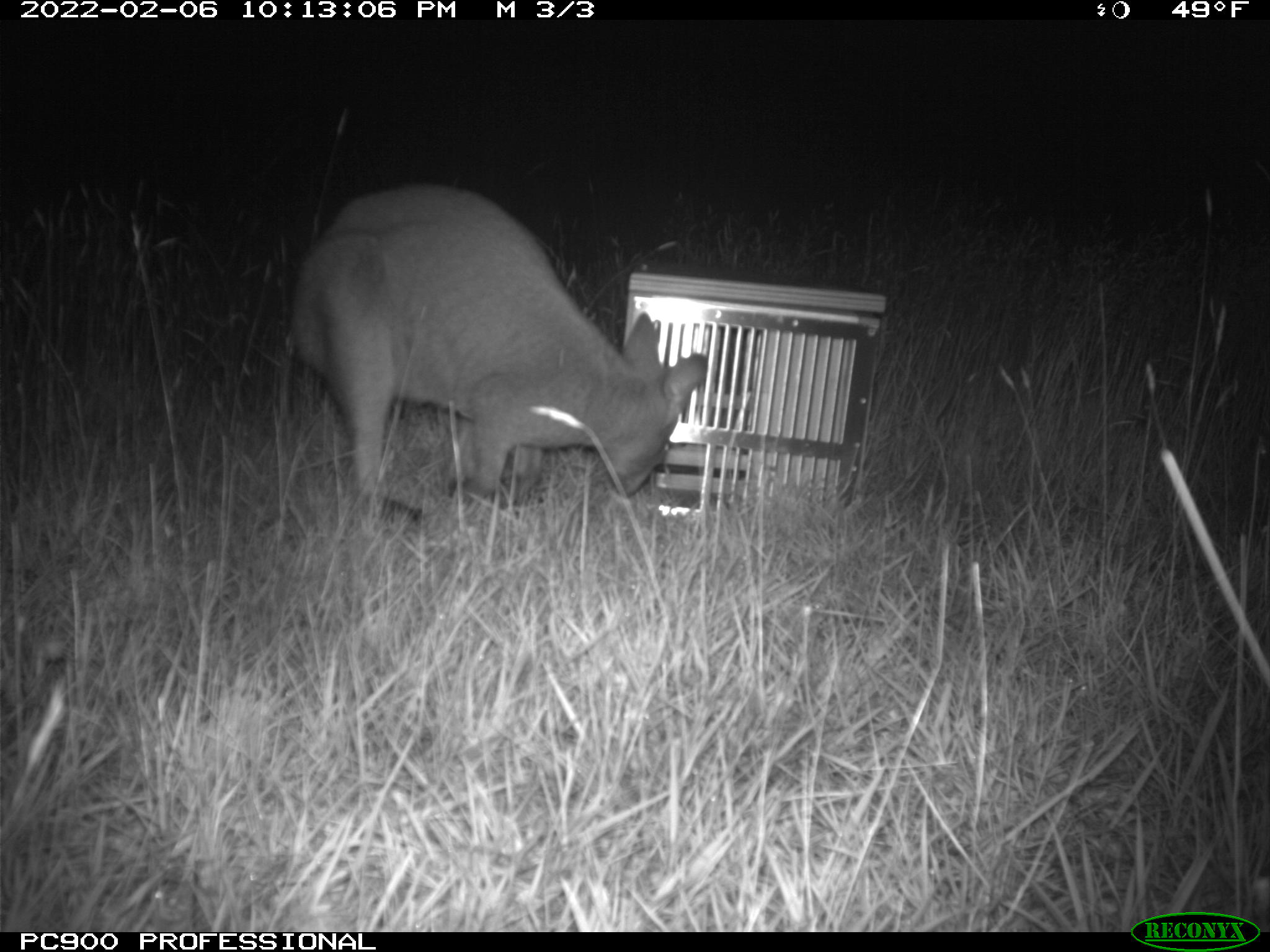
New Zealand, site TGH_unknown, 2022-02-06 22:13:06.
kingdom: Animalia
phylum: Chordata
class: Mammalia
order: Diprotodontia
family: Macropodidae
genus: Notamacropus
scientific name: Notamacropus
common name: wallaby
Wallaby (Notamacropus).